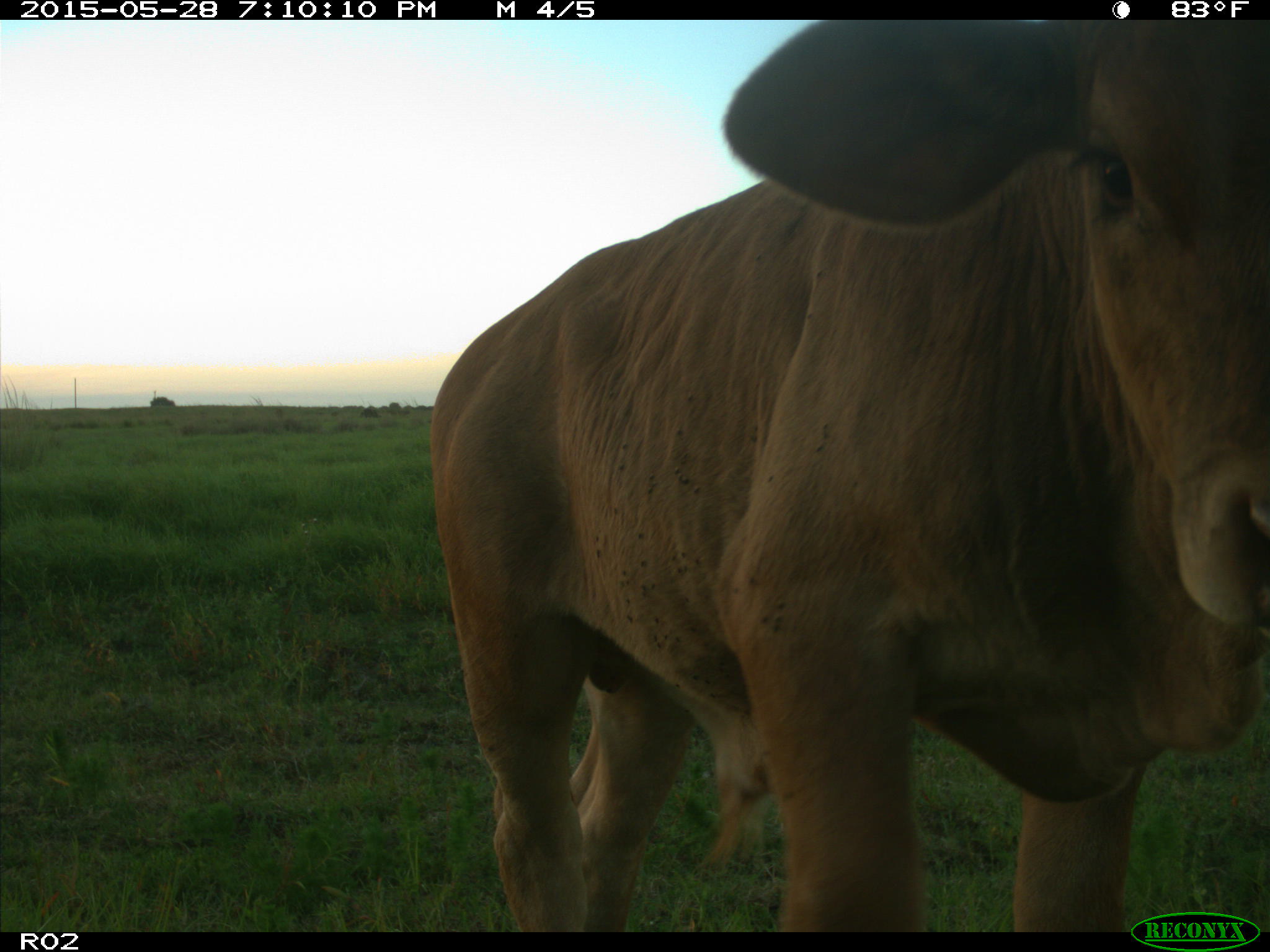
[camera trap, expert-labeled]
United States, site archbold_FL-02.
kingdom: Animalia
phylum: Chordata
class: Mammalia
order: Artiodactyla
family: Bovidae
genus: Bos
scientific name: Bos taurus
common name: domestic cow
Bos taurus (domestic cow).